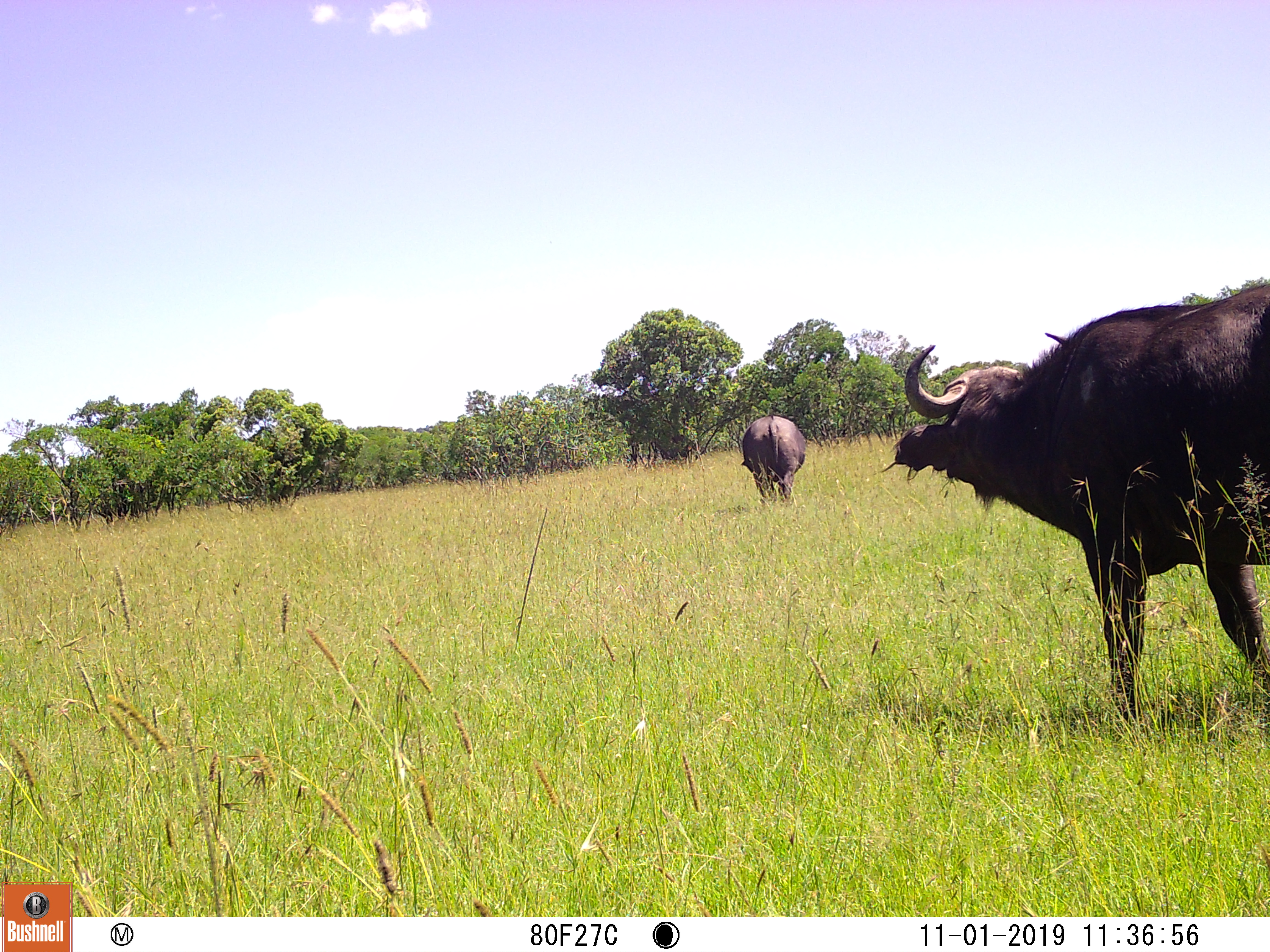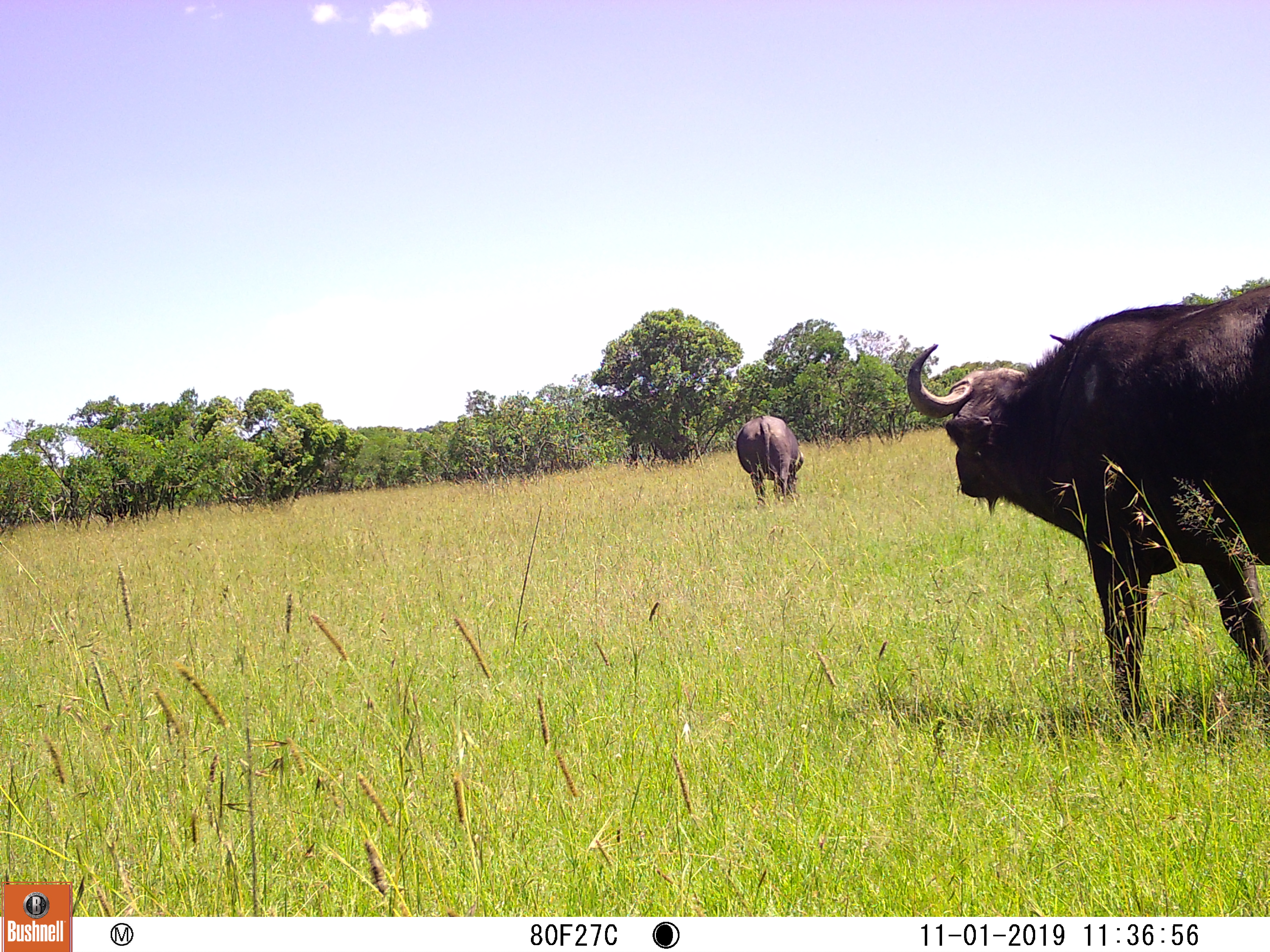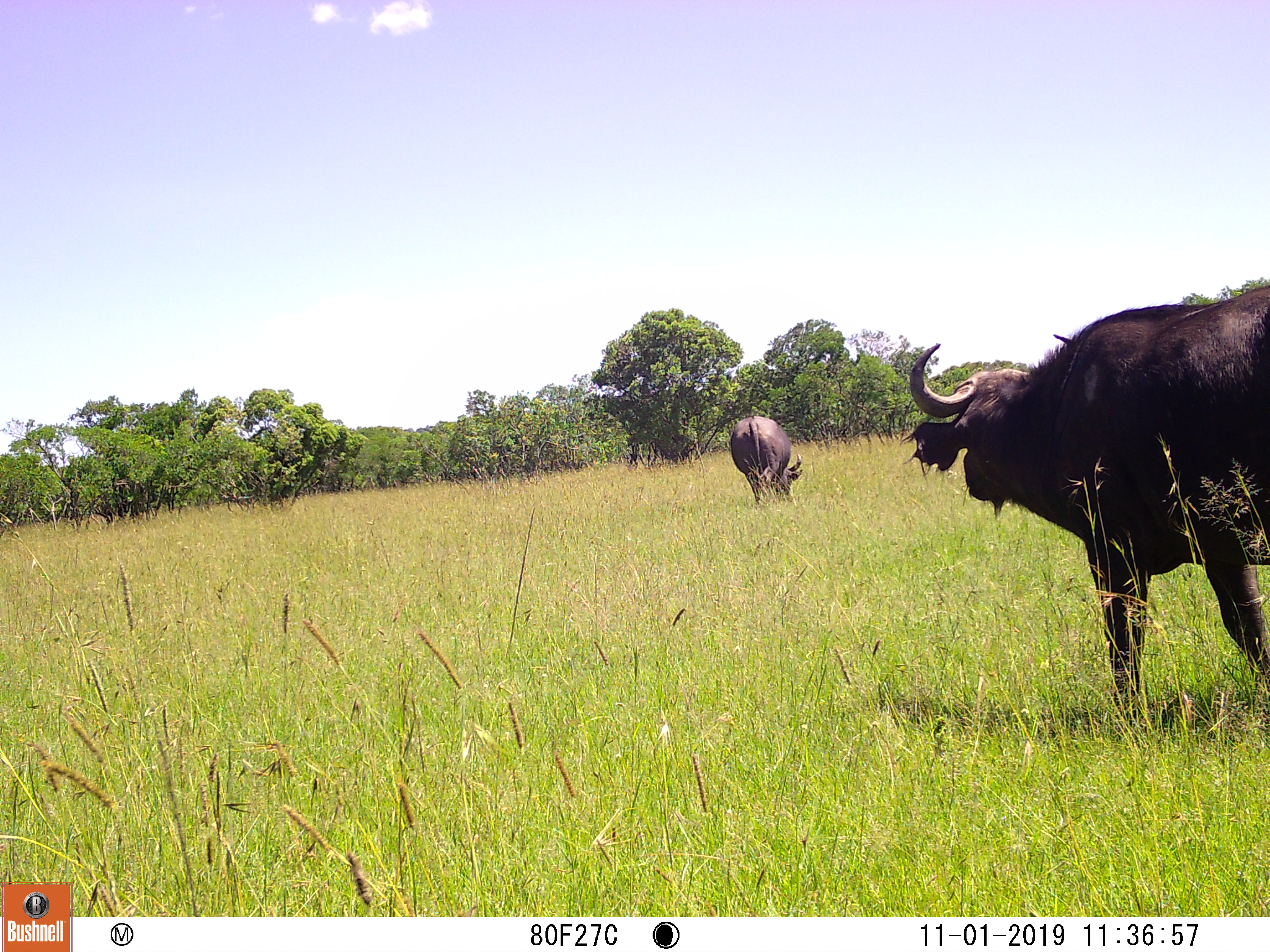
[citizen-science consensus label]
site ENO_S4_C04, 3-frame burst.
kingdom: Animalia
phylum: Chordata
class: Mammalia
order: Artiodactyla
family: Bovidae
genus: Syncerus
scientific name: Syncerus caffer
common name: african buffalo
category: buffalo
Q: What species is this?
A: Buffalo (african buffalo) (Syncerus caffer).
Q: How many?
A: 2.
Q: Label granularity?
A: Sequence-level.